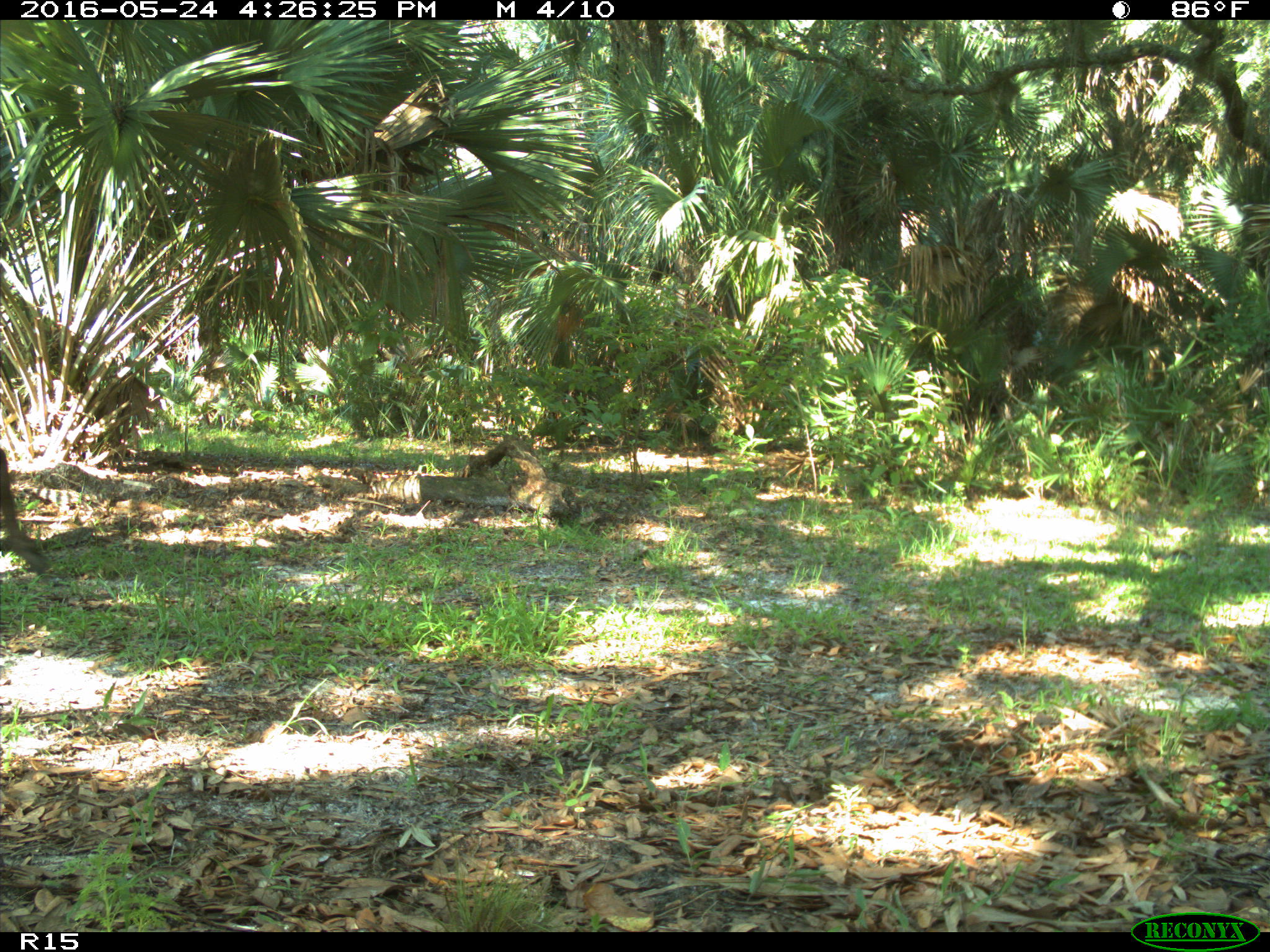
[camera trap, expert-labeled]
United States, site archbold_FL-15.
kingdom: Animalia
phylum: Chordata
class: Mammalia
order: Artiodactyla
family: Bovidae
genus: Bos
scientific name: Bos taurus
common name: domestic cow